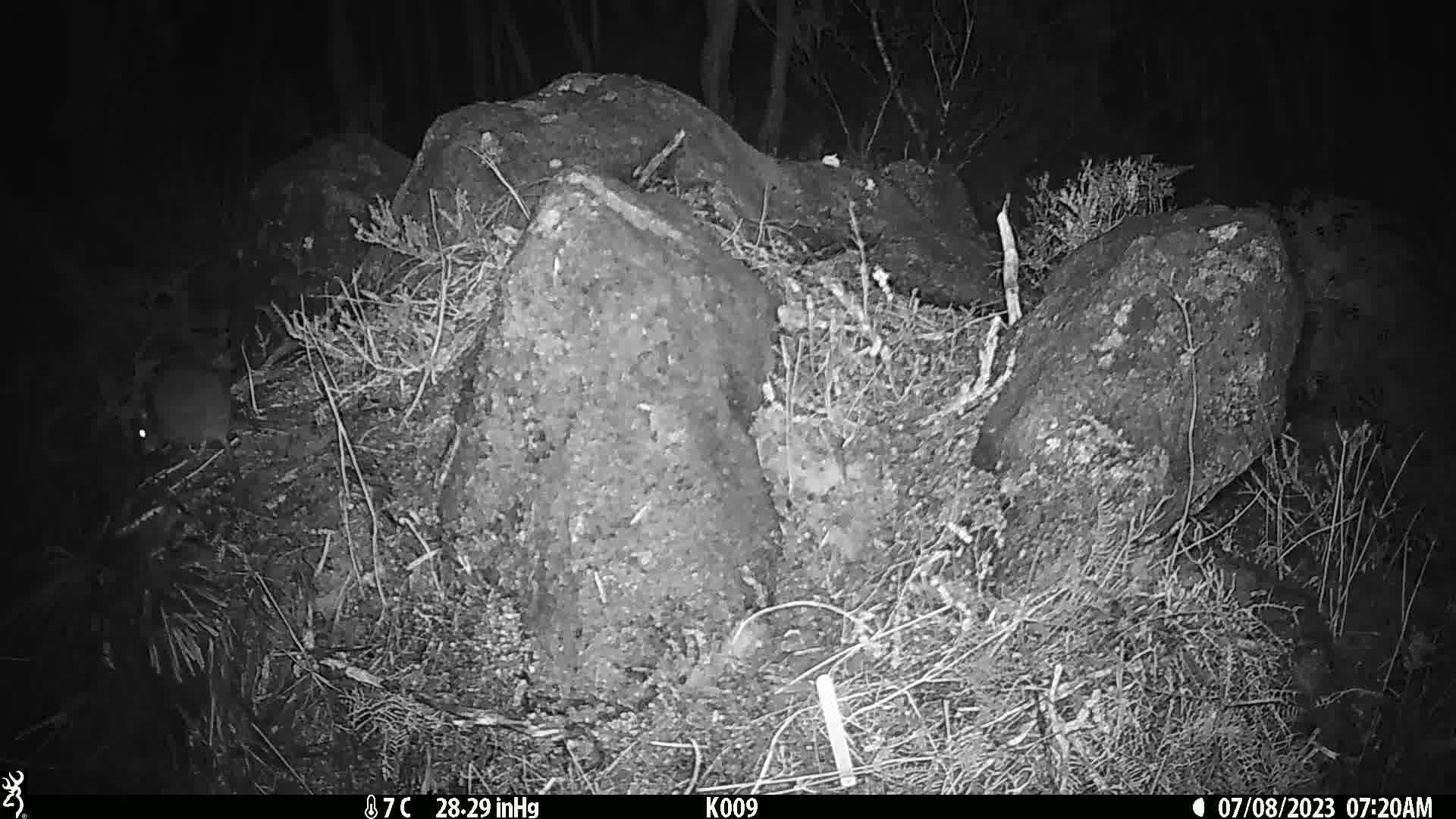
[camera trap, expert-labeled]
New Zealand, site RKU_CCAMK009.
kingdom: Animalia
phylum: Chordata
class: Mammalia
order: Rodentia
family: Muridae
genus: Rattus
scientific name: Rattus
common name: rat